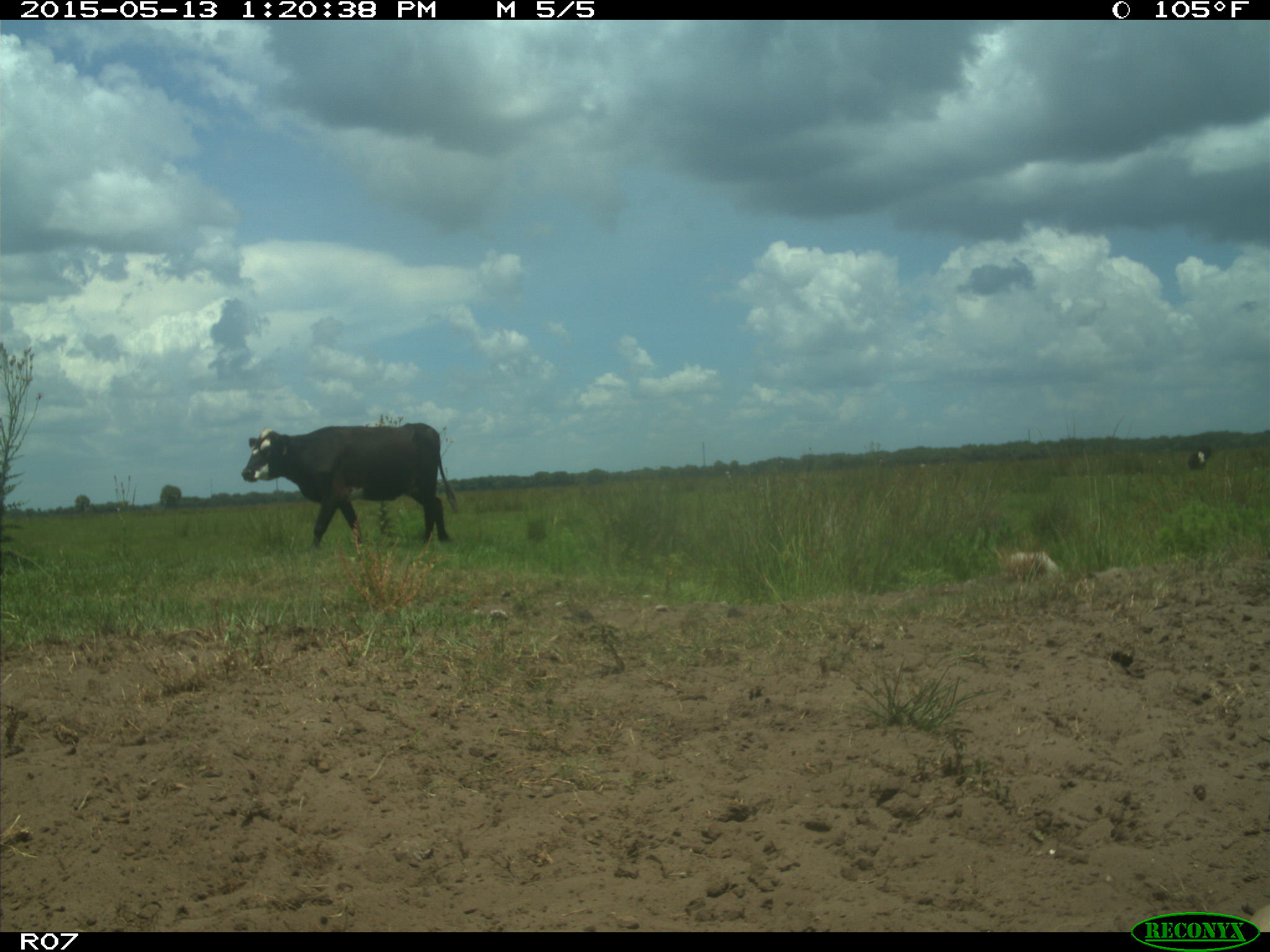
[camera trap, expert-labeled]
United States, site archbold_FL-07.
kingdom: Animalia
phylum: Chordata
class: Mammalia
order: Artiodactyla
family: Bovidae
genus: Bos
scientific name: Bos taurus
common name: domestic cow